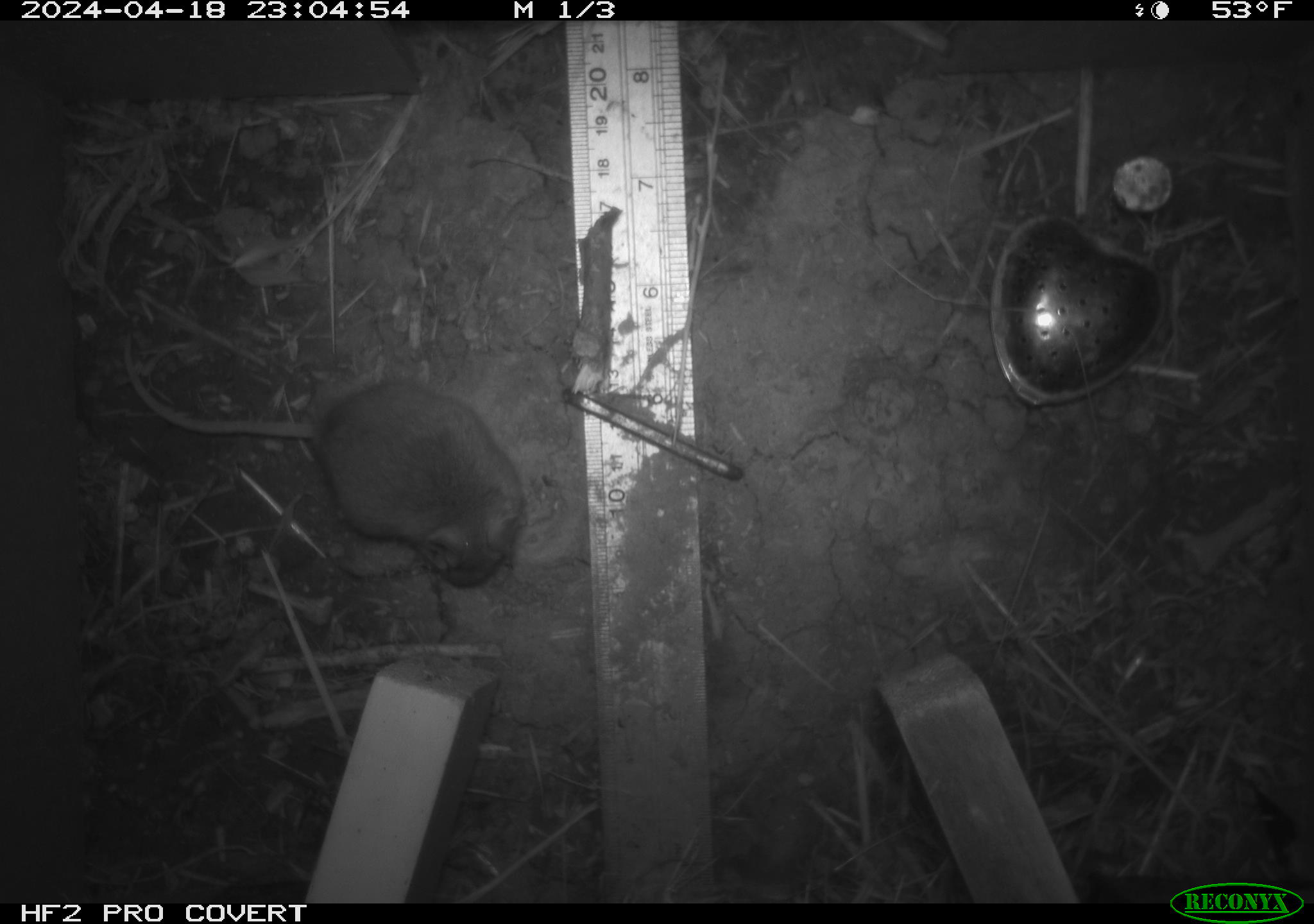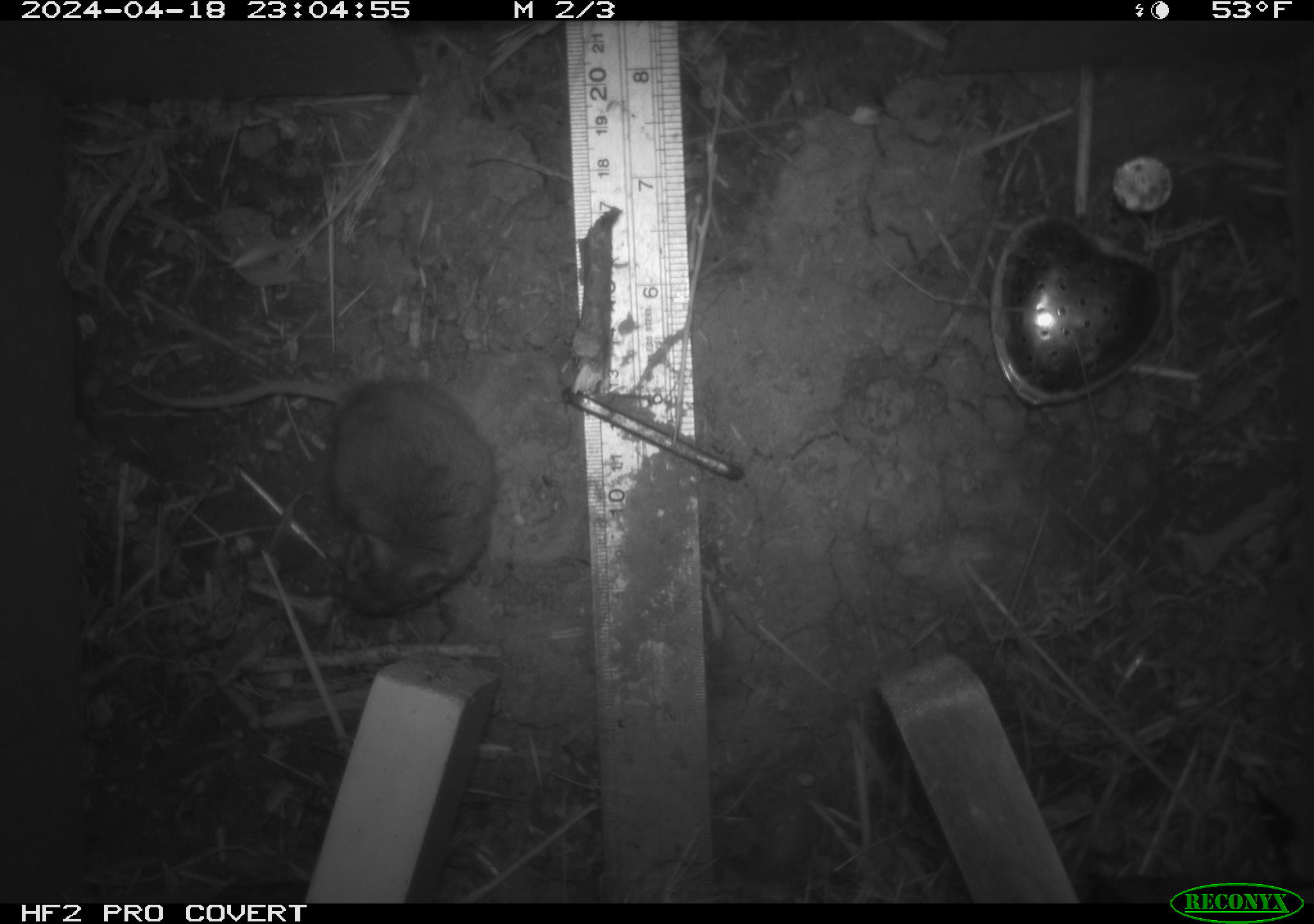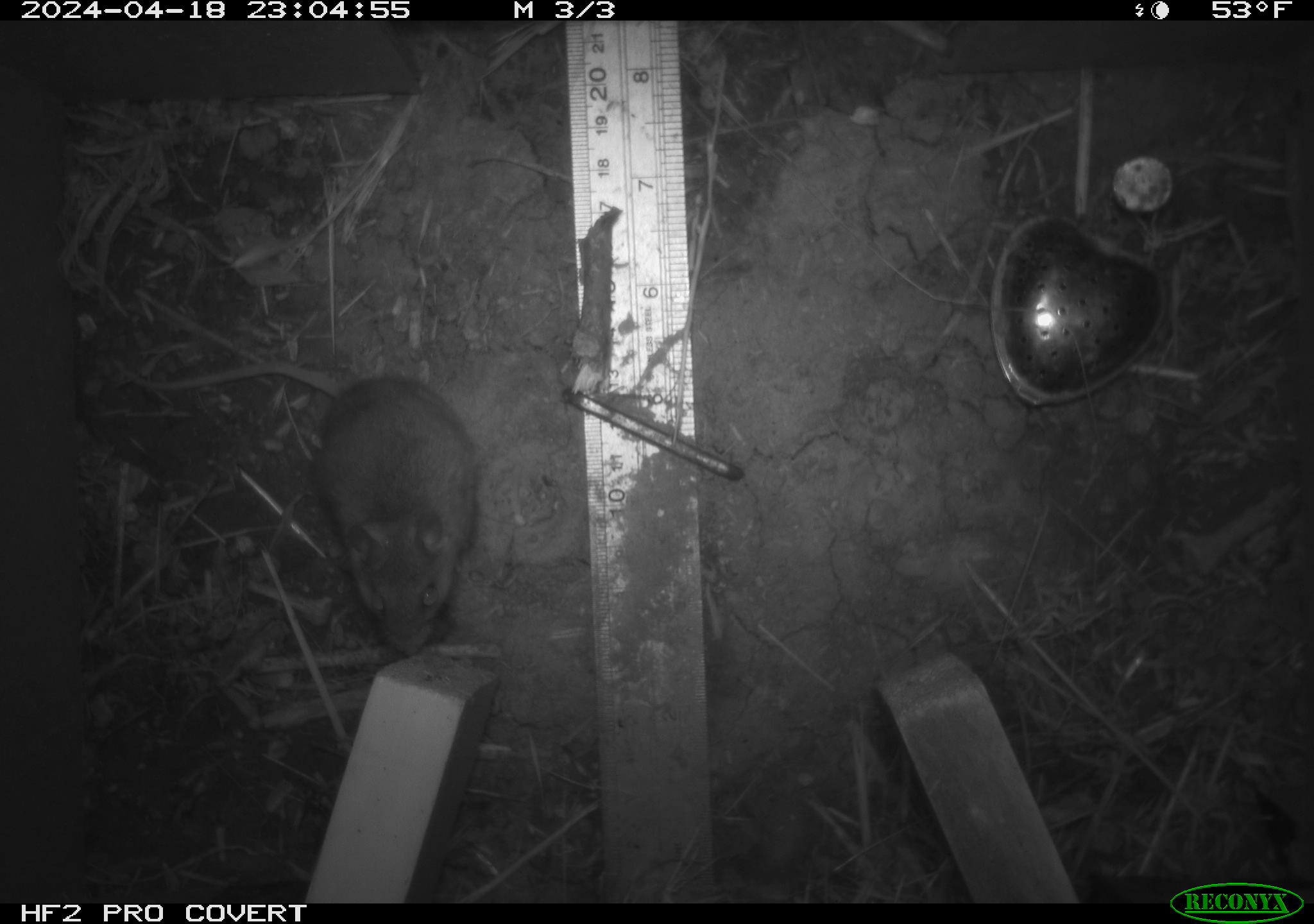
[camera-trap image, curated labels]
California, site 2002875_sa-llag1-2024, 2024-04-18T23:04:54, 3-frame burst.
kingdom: Animalia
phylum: Chordata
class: Mammalia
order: Rodentia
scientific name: Rodentia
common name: mouse species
Mouse species (Rodentia).